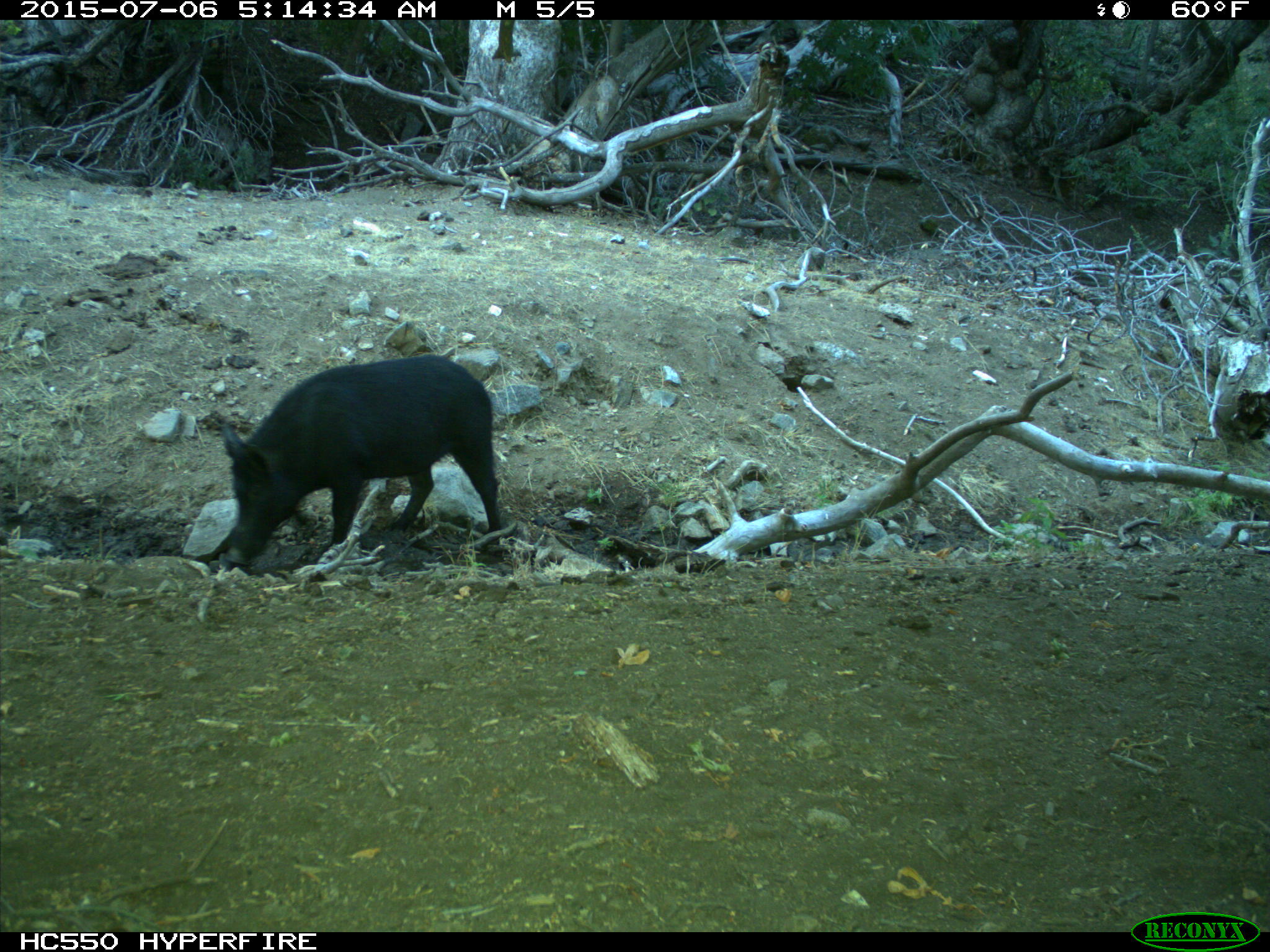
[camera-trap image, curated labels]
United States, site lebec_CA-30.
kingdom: Animalia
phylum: Chordata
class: Mammalia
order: Artiodactyla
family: Suidae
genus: Sus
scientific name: Sus scrofa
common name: wild boar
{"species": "Sus scrofa (wild boar)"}